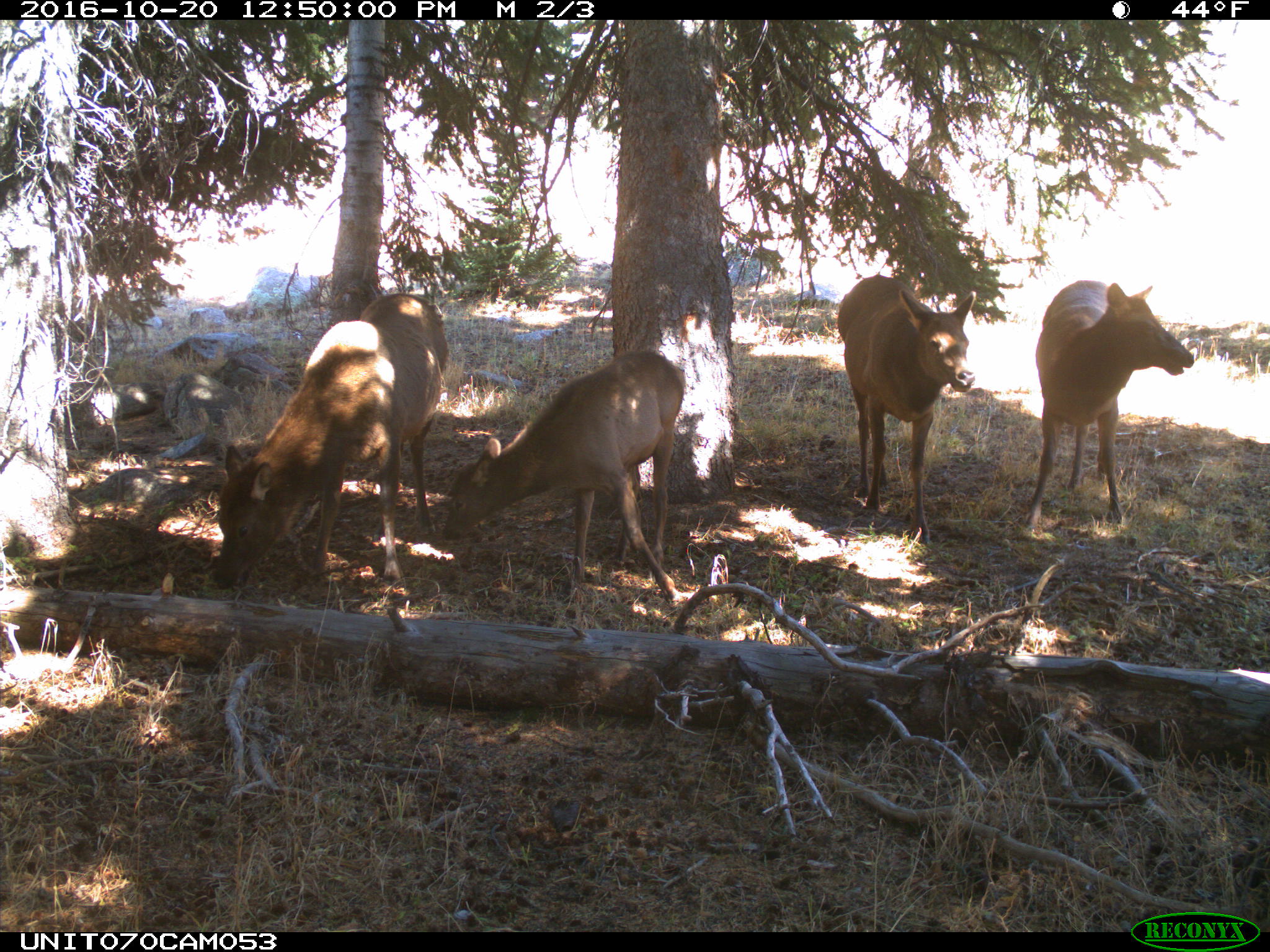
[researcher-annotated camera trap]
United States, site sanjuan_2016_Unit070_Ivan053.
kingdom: Animalia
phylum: Chordata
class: Mammalia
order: Artiodactyla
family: Cervidae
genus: Cervus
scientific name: Cervus elaphus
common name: red deer